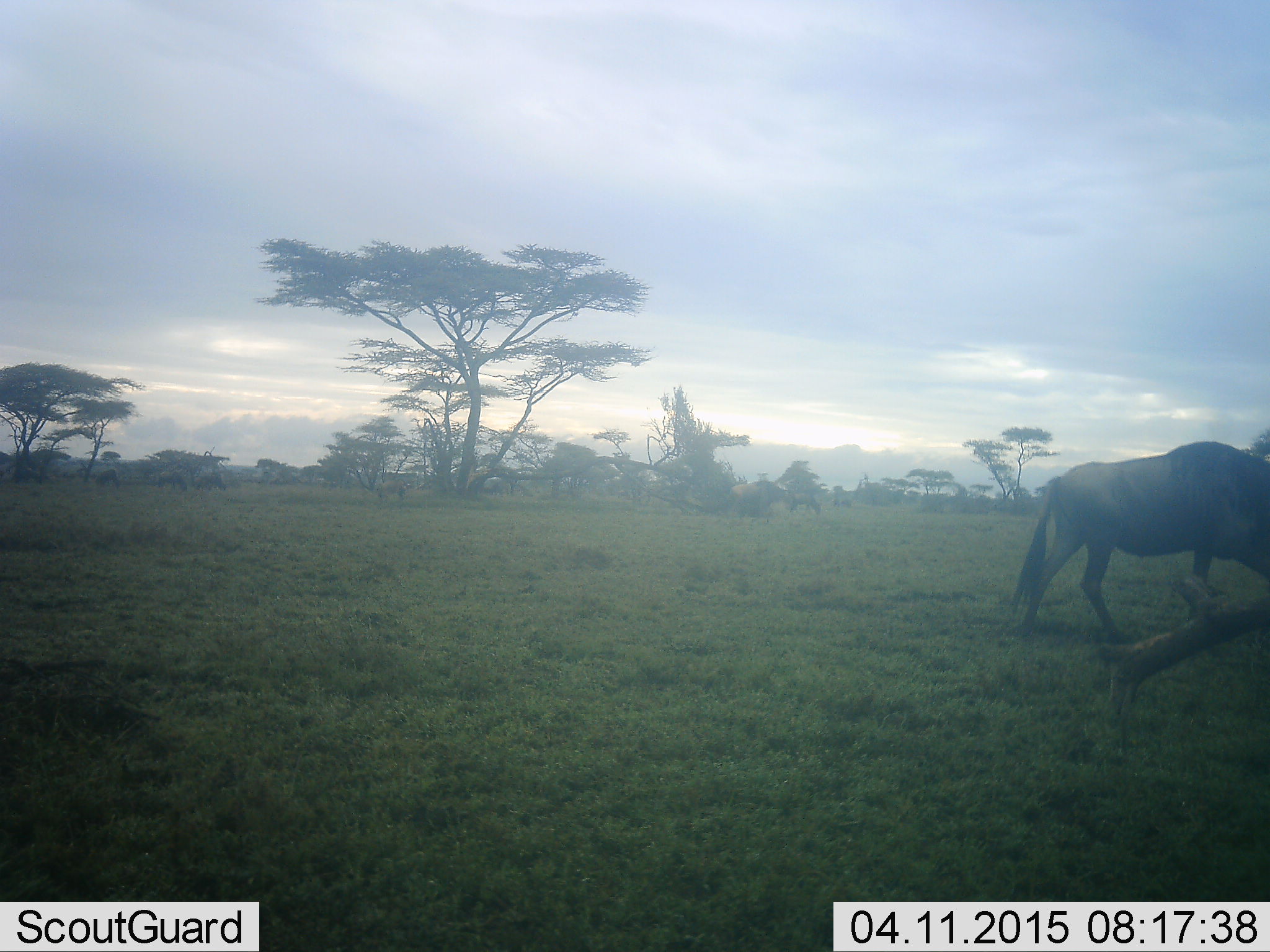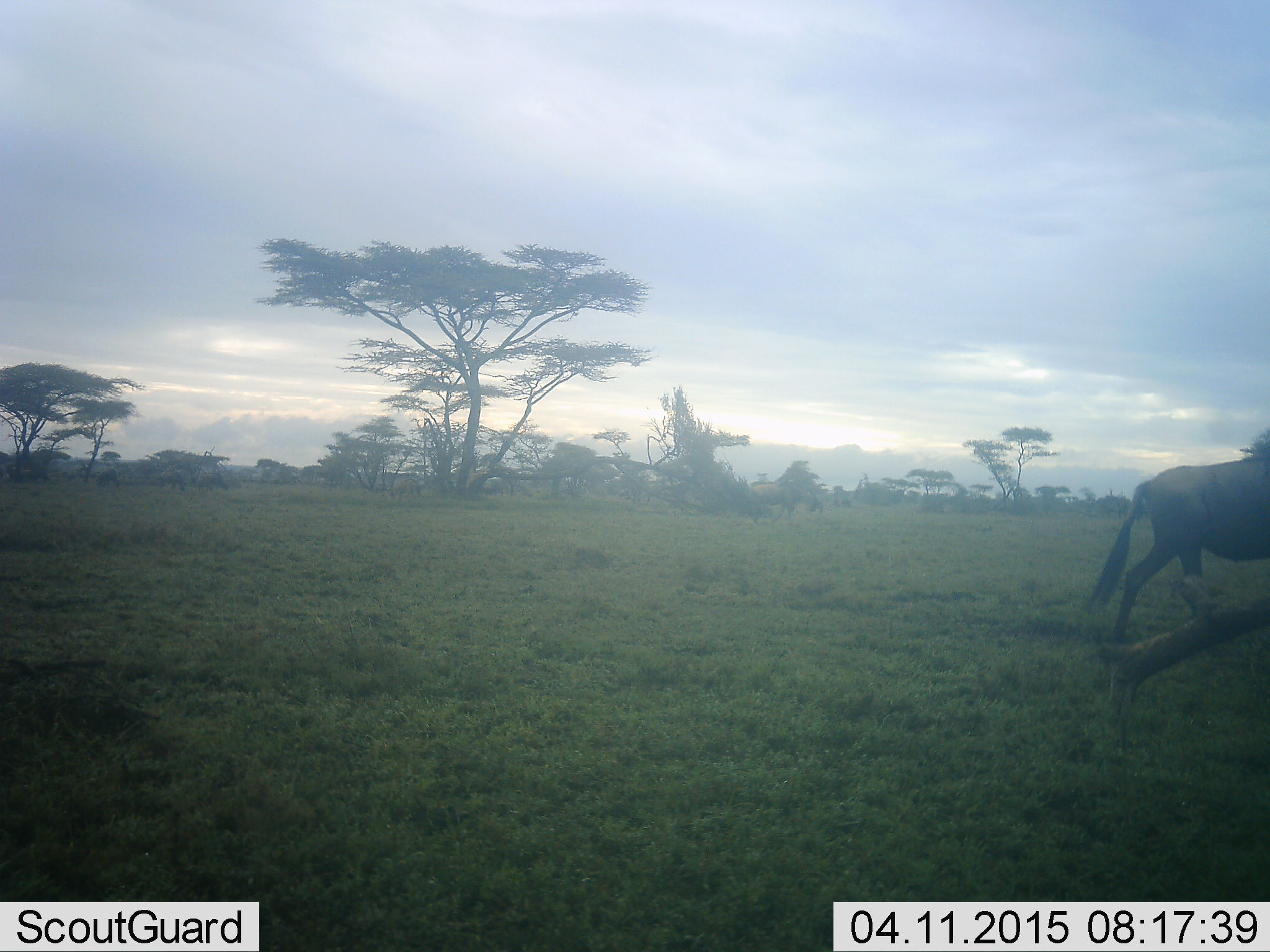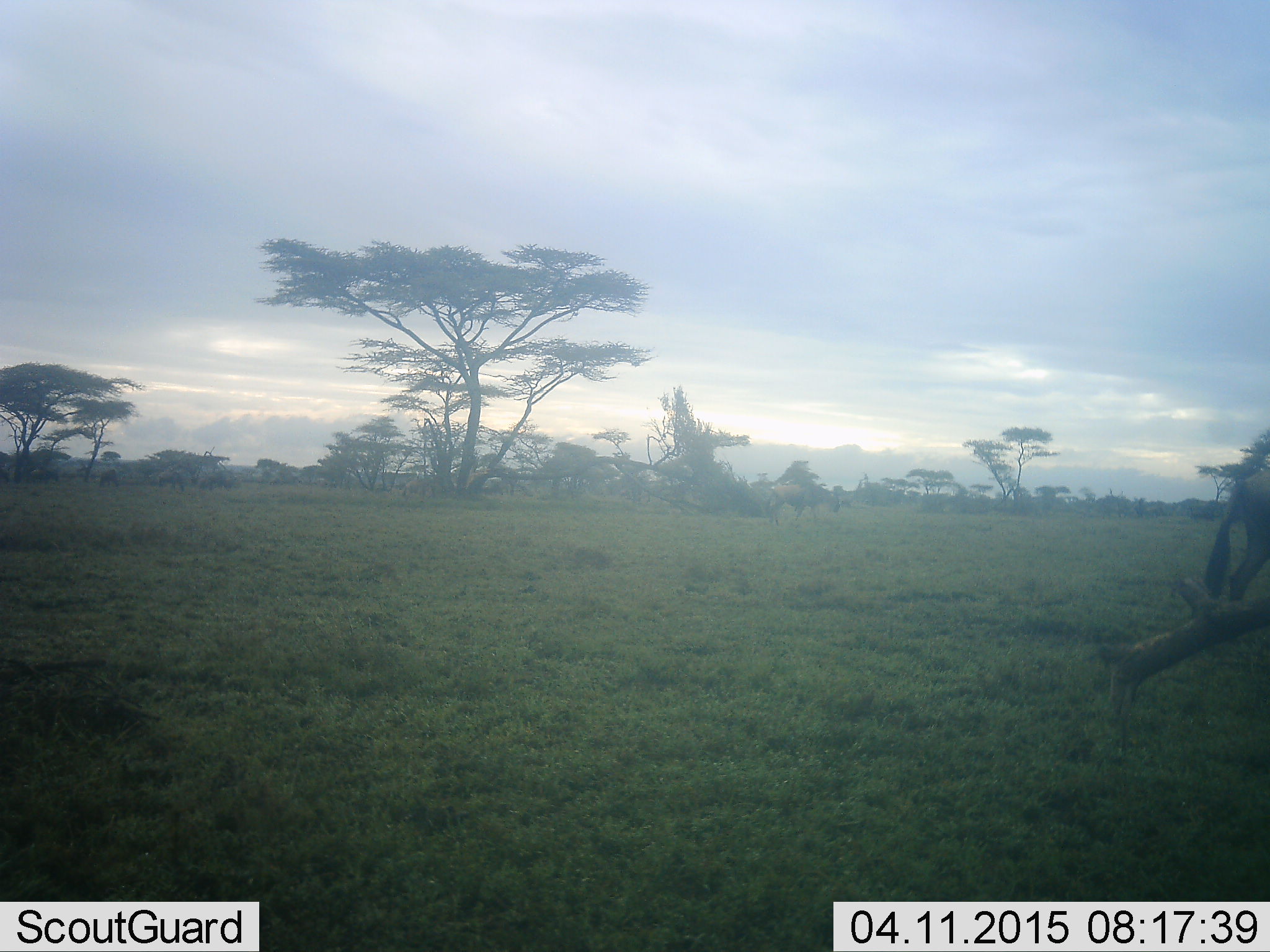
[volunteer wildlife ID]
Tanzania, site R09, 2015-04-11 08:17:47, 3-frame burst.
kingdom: Animalia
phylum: Chordata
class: Mammalia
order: Artiodactyla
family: Bovidae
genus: Connochaetes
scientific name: Connochaetes taurinus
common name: blue wildebeest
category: wildebeest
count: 2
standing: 30%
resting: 10%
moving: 90%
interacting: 0%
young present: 0%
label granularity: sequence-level